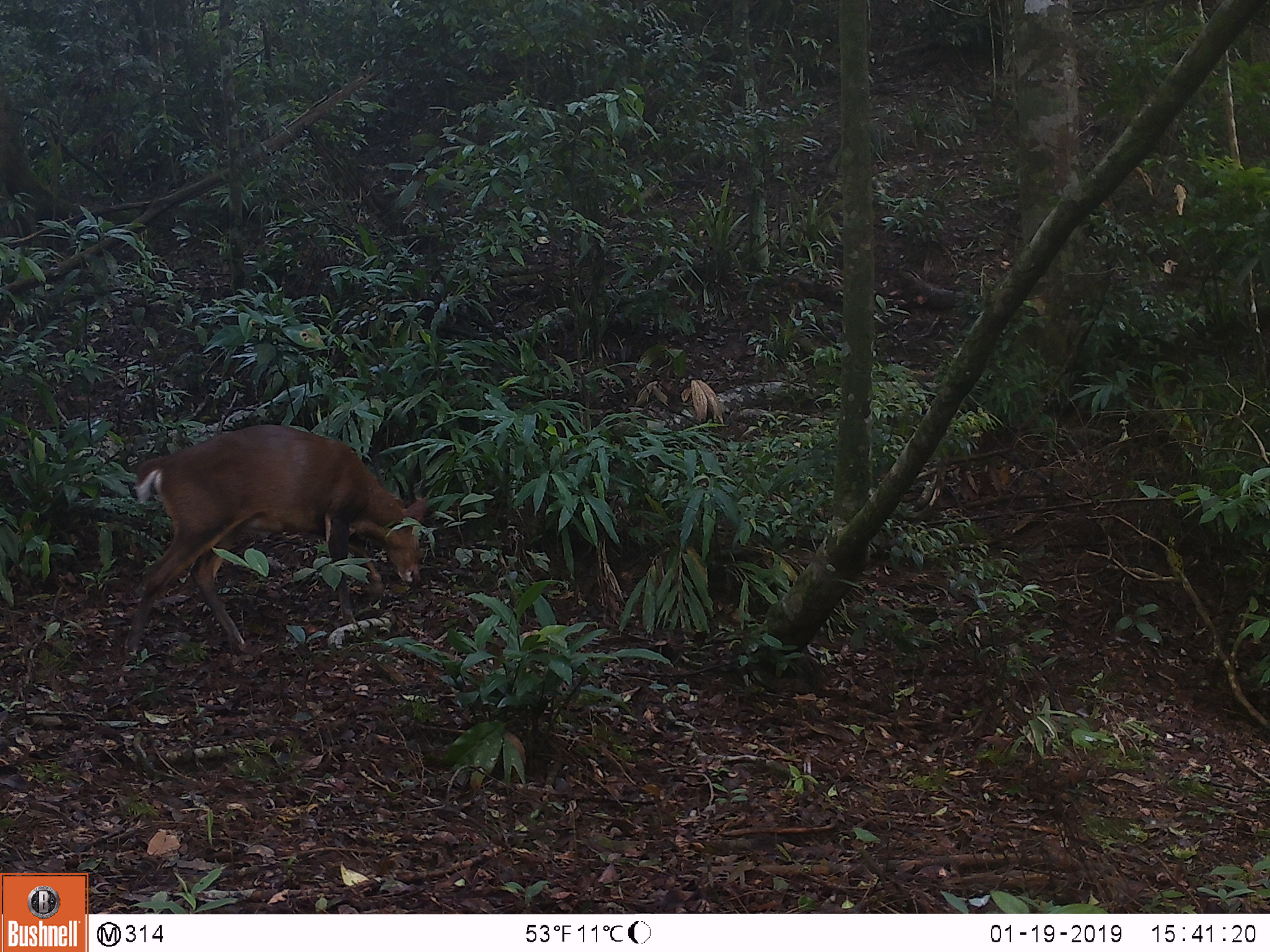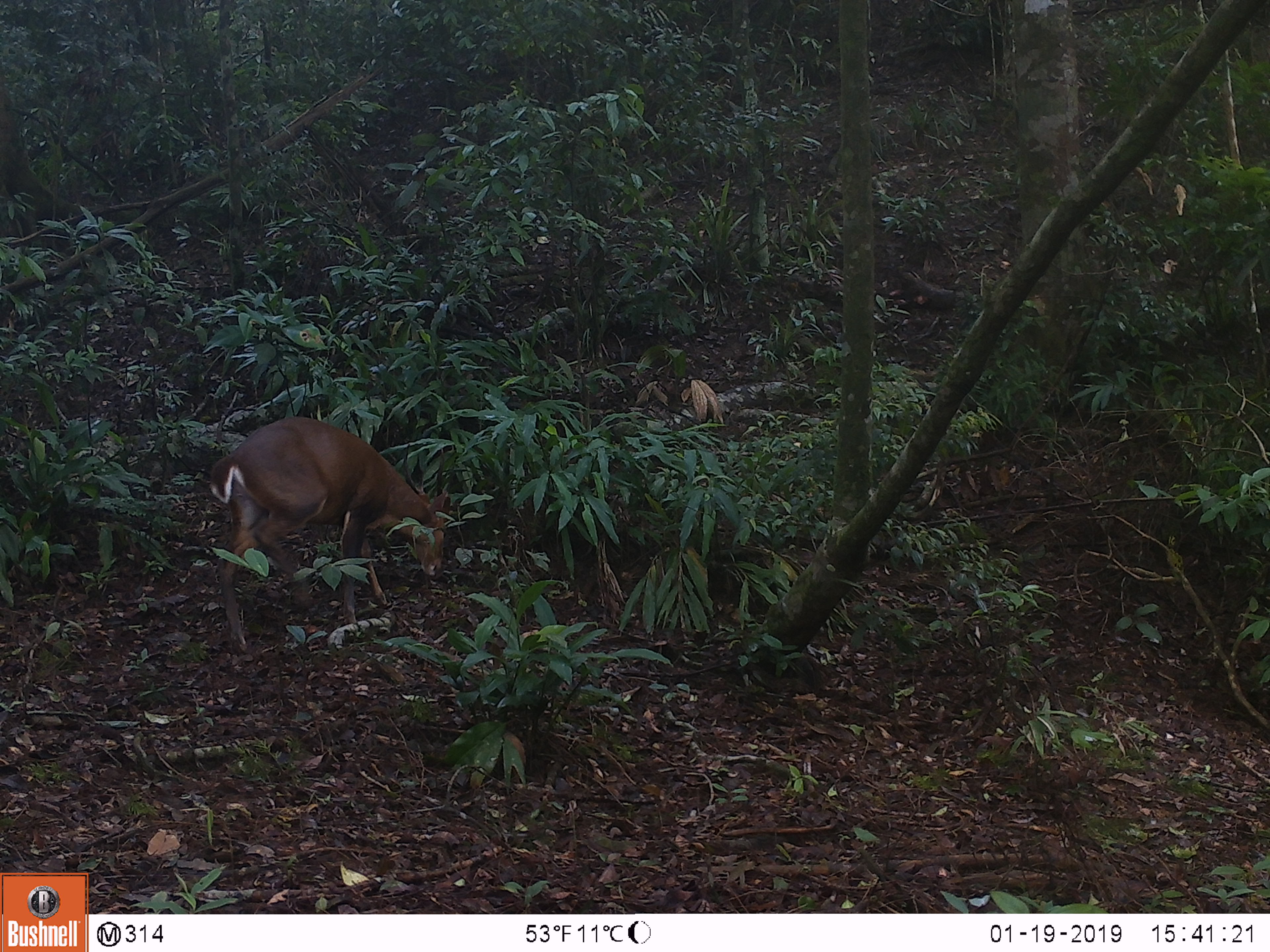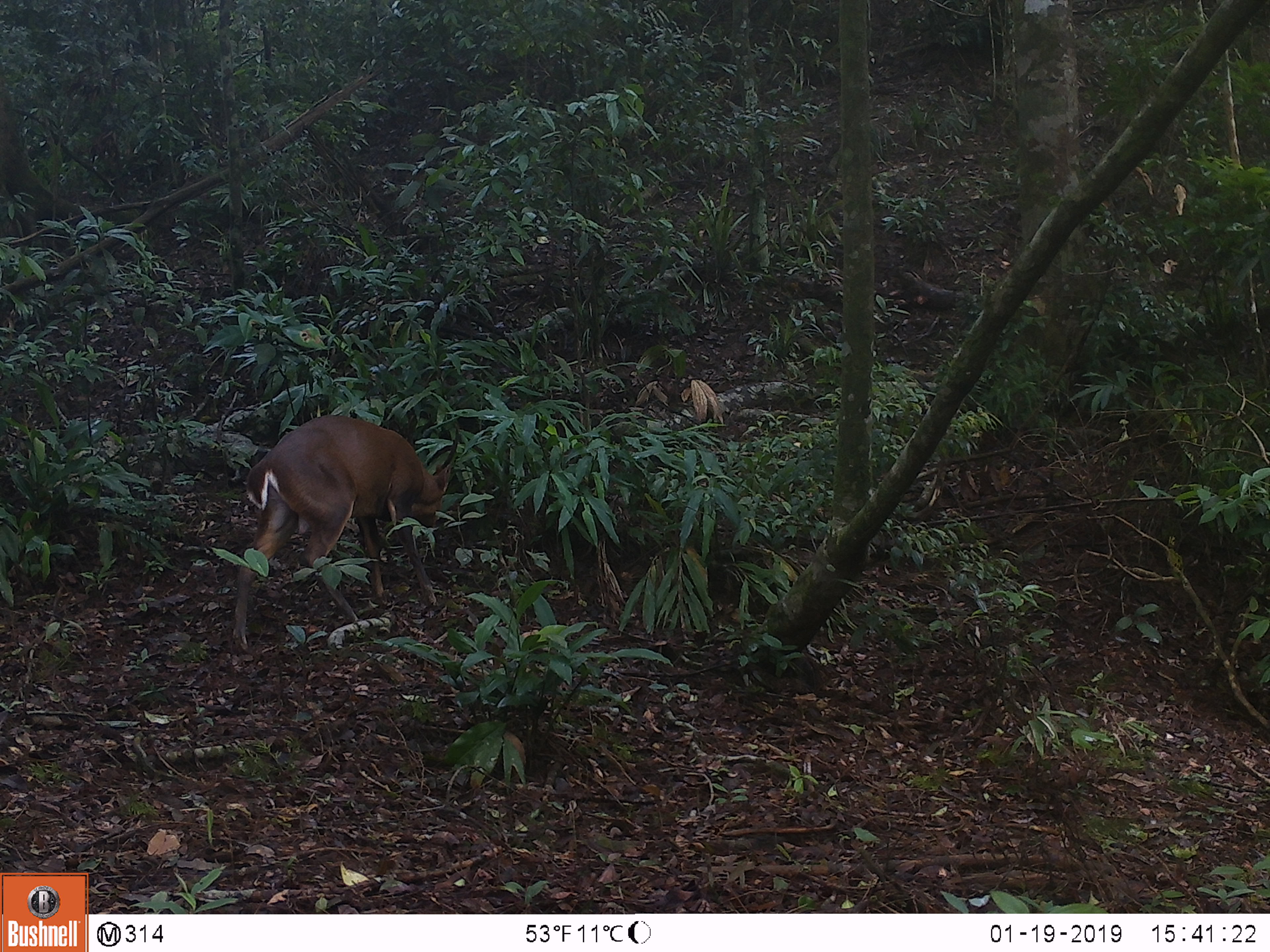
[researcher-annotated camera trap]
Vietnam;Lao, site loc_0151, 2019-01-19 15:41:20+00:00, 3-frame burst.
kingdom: Animalia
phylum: Chordata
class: Mammalia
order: Artiodactyla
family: Cervidae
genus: Muntiacus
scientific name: Muntiacus vuquangensis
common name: large-antlered muntjac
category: large antlered muntjac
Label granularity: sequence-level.